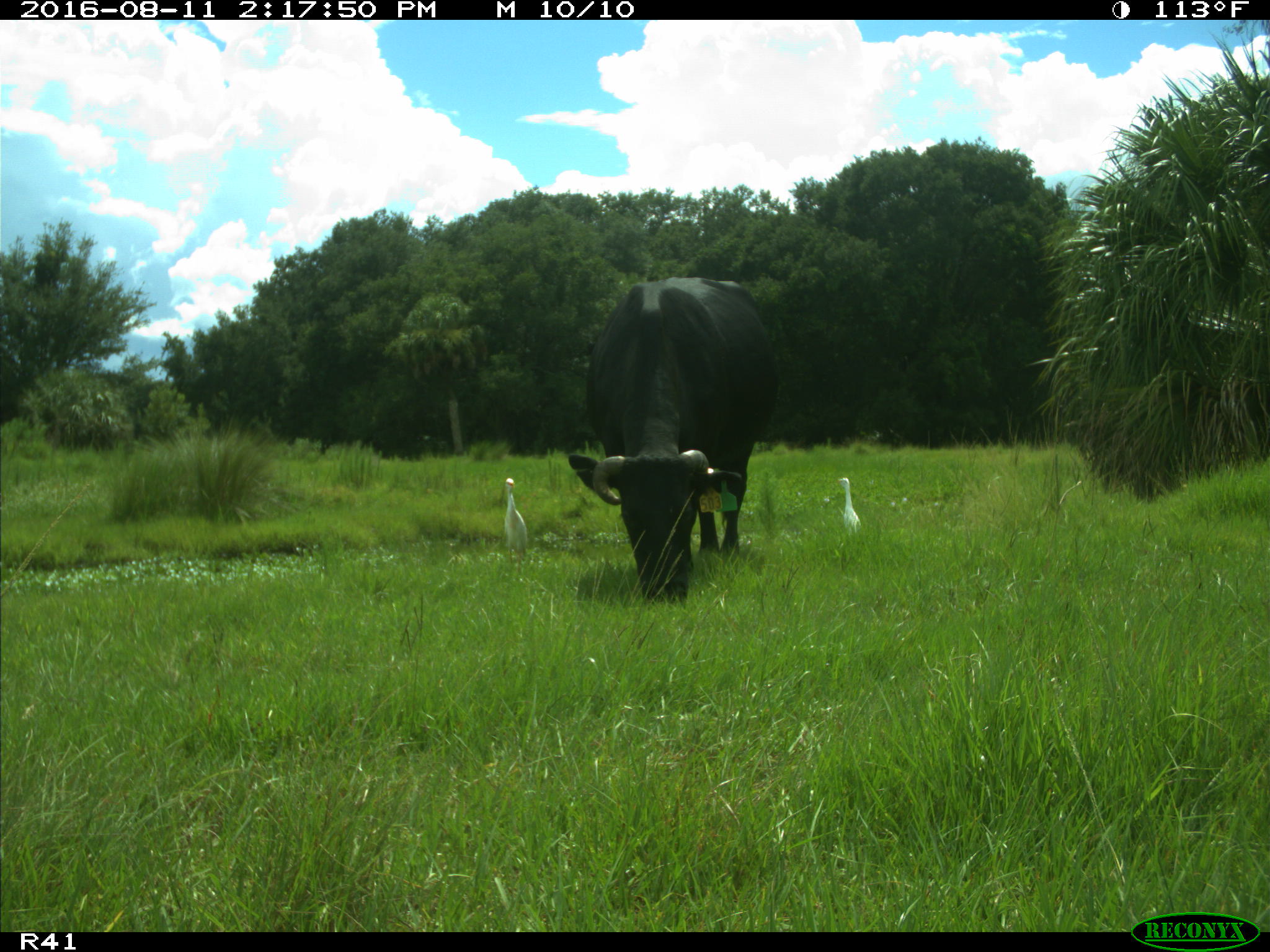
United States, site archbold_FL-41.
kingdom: Animalia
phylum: Chordata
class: Mammalia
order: Artiodactyla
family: Bovidae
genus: Bos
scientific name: Bos taurus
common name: domestic cow